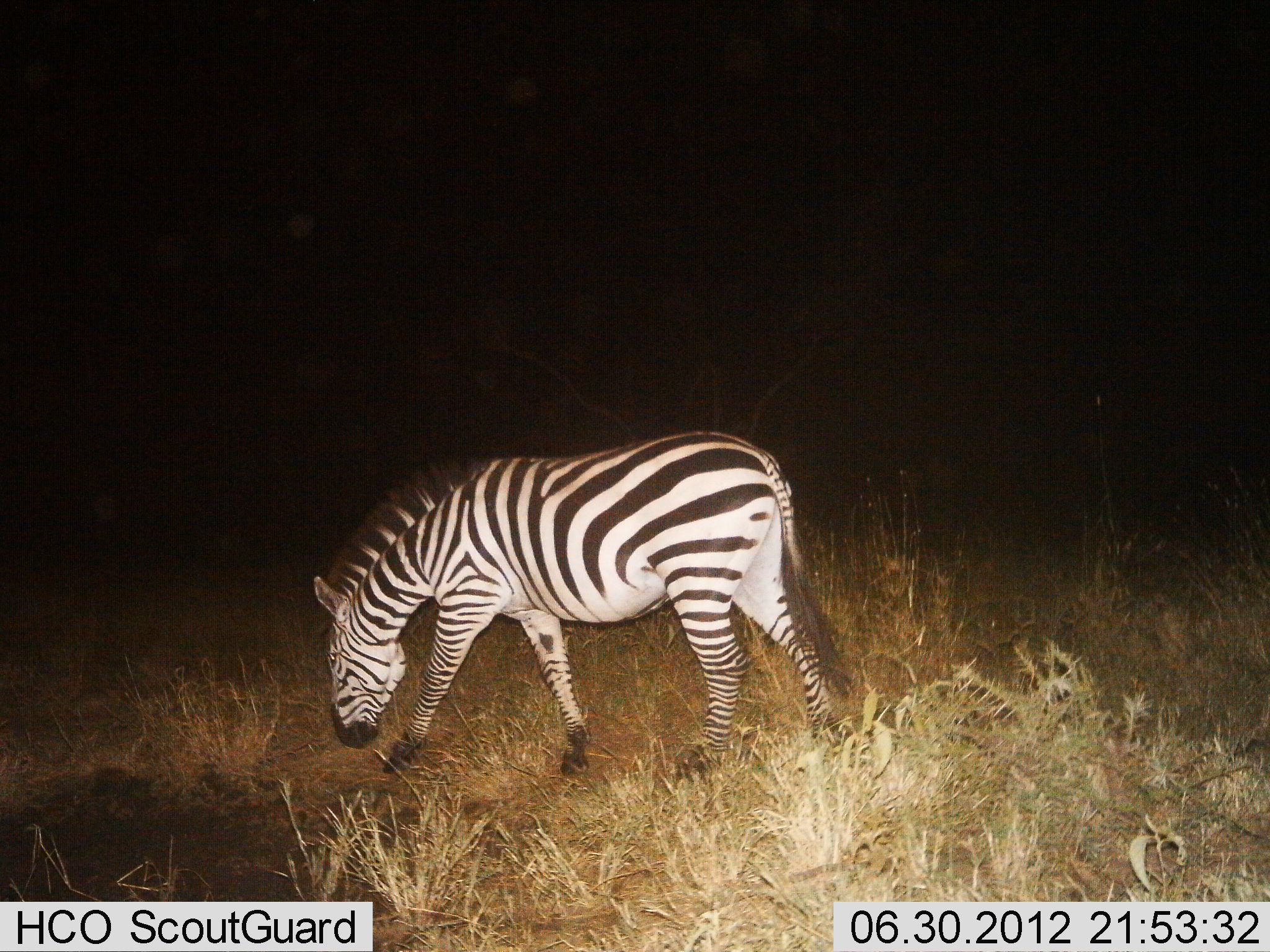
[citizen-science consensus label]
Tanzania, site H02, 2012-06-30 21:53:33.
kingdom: Animalia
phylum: Chordata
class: Mammalia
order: Perissodactyla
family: Equidae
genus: Equus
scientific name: Equus quagga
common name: plains zebra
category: zebra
Zebra (plains zebra) (Equus quagga), count 1. Behavior (volunteer vote fractions): standing 10%, resting 0%, moving 50%, interacting 0%. Young present (vote fraction): 0%. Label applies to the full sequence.